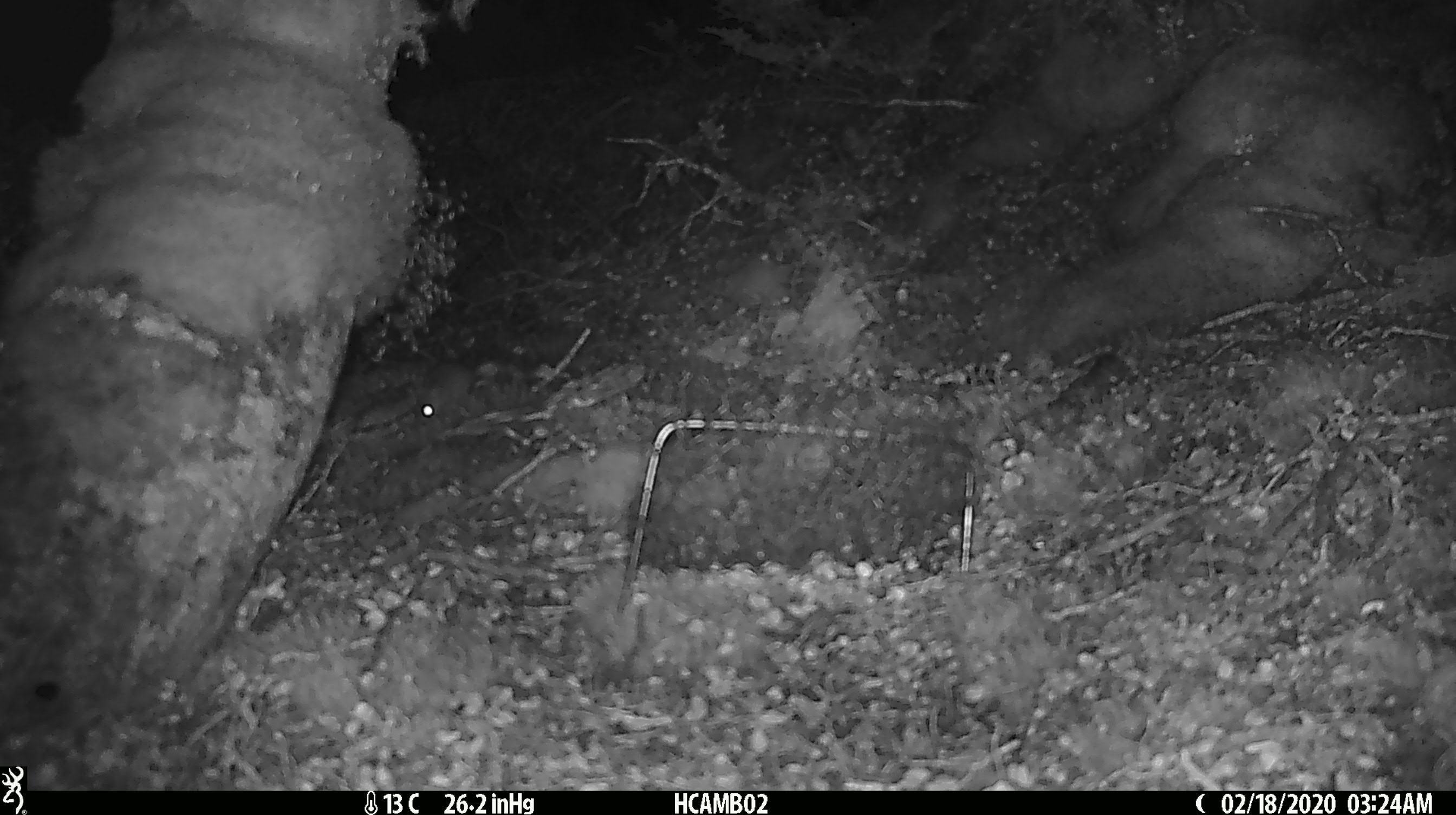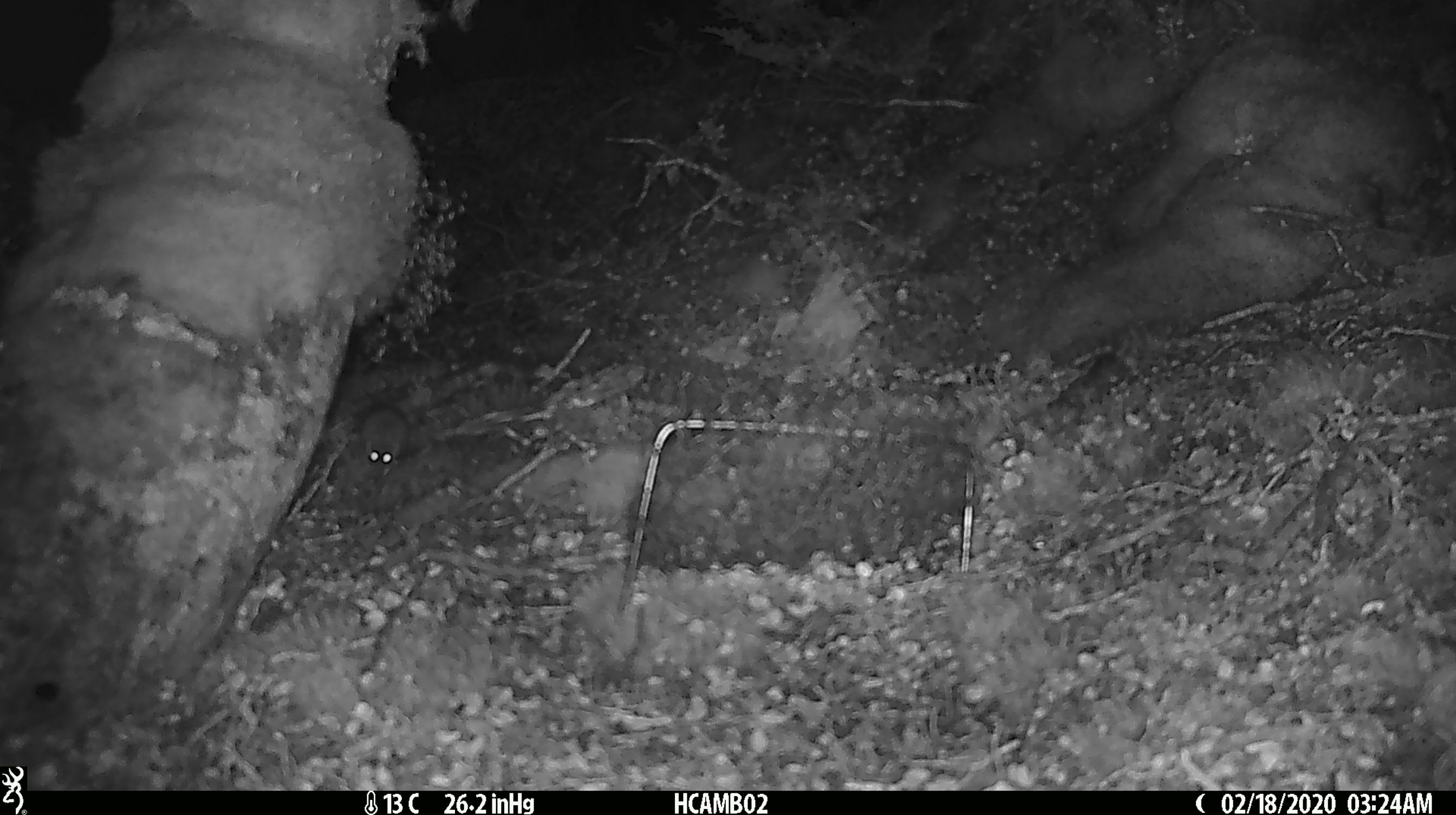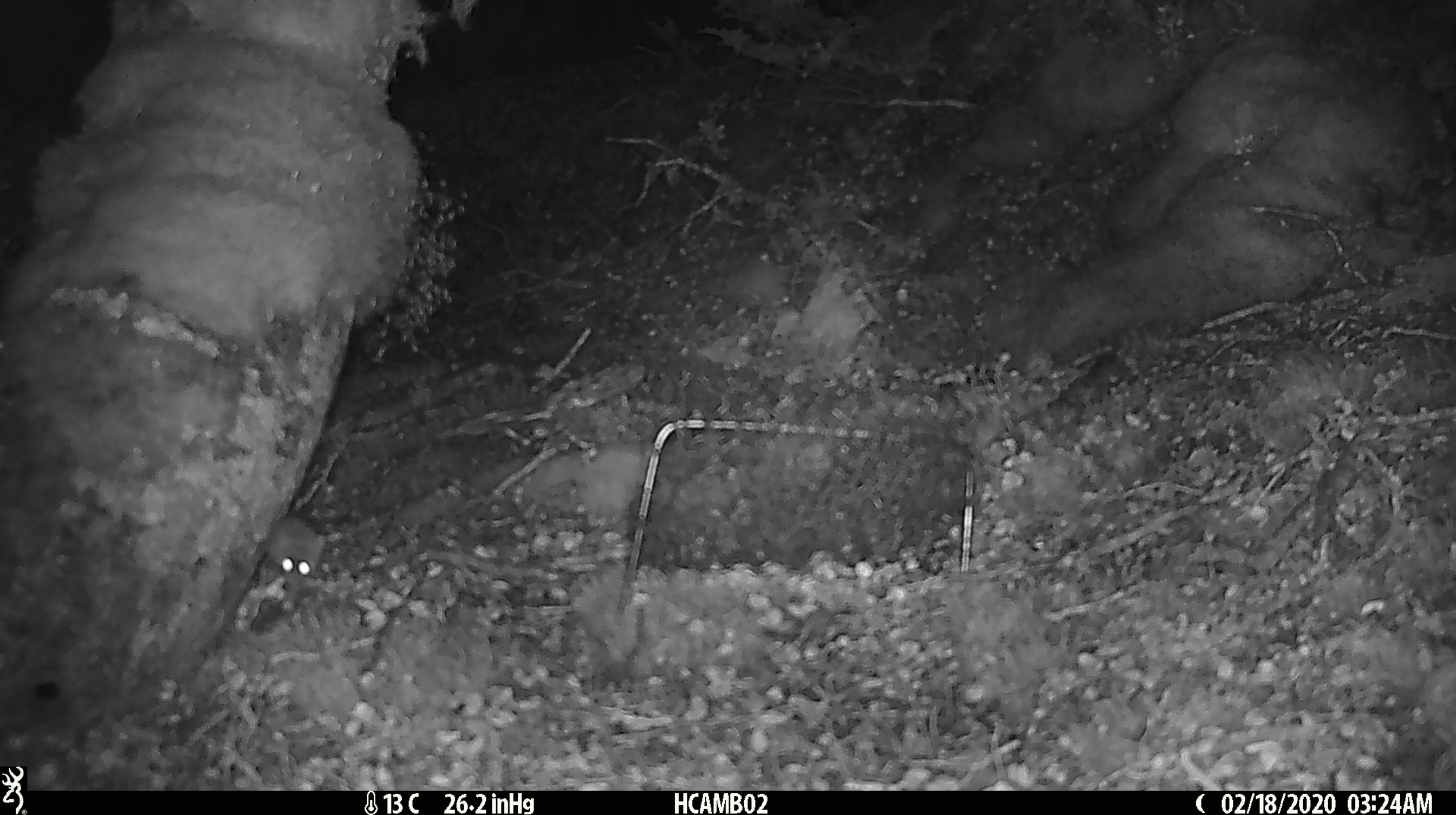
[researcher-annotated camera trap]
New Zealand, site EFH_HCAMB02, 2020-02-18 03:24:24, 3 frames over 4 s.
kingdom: Animalia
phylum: Chordata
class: Mammalia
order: Rodentia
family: Muridae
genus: Mus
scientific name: Mus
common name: mouse